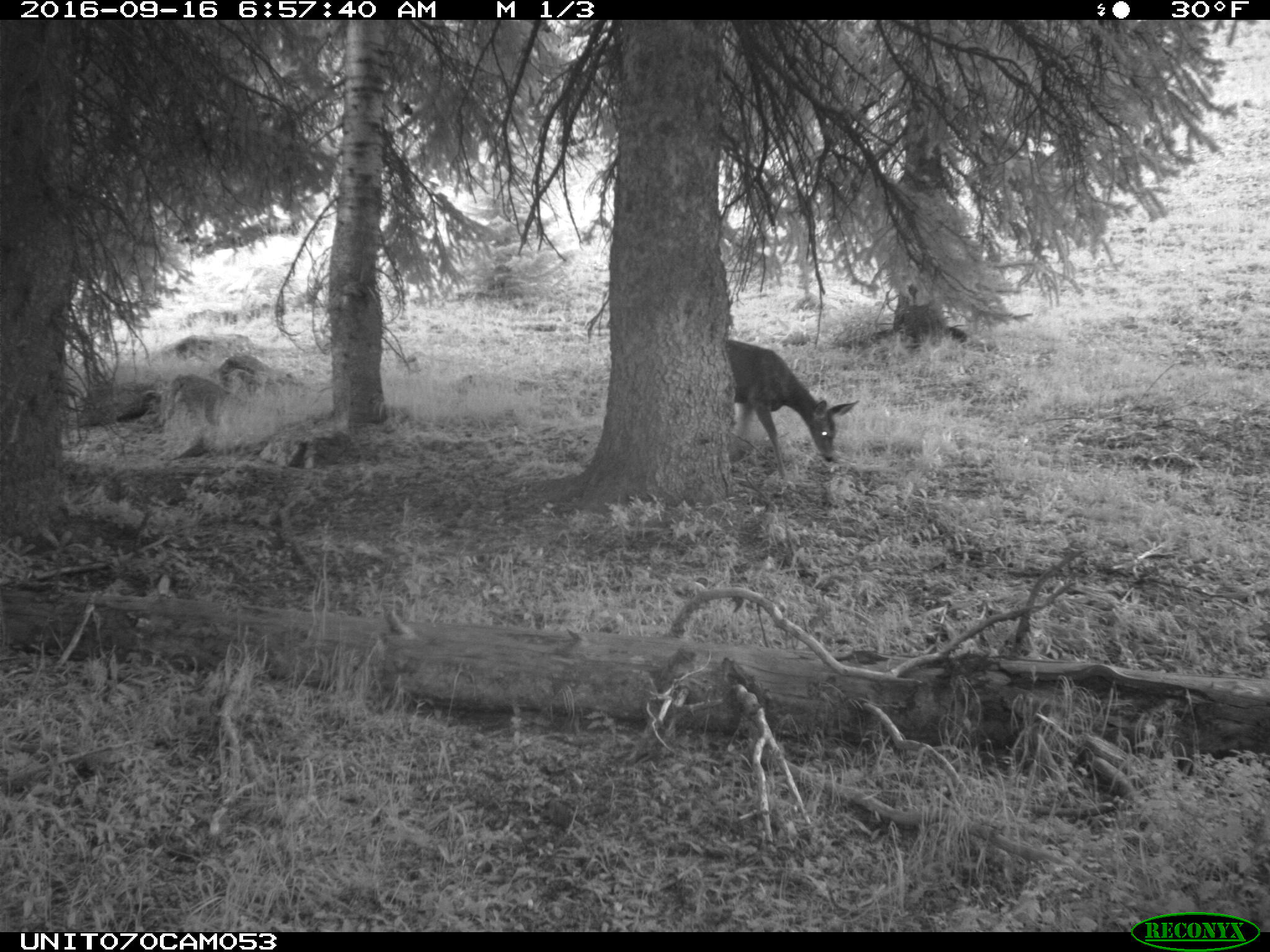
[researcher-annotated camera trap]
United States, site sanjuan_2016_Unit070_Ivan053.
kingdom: Animalia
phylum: Chordata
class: Mammalia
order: Artiodactyla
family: Cervidae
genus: Odocoileus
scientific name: Odocoileus hemionus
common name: mule deer